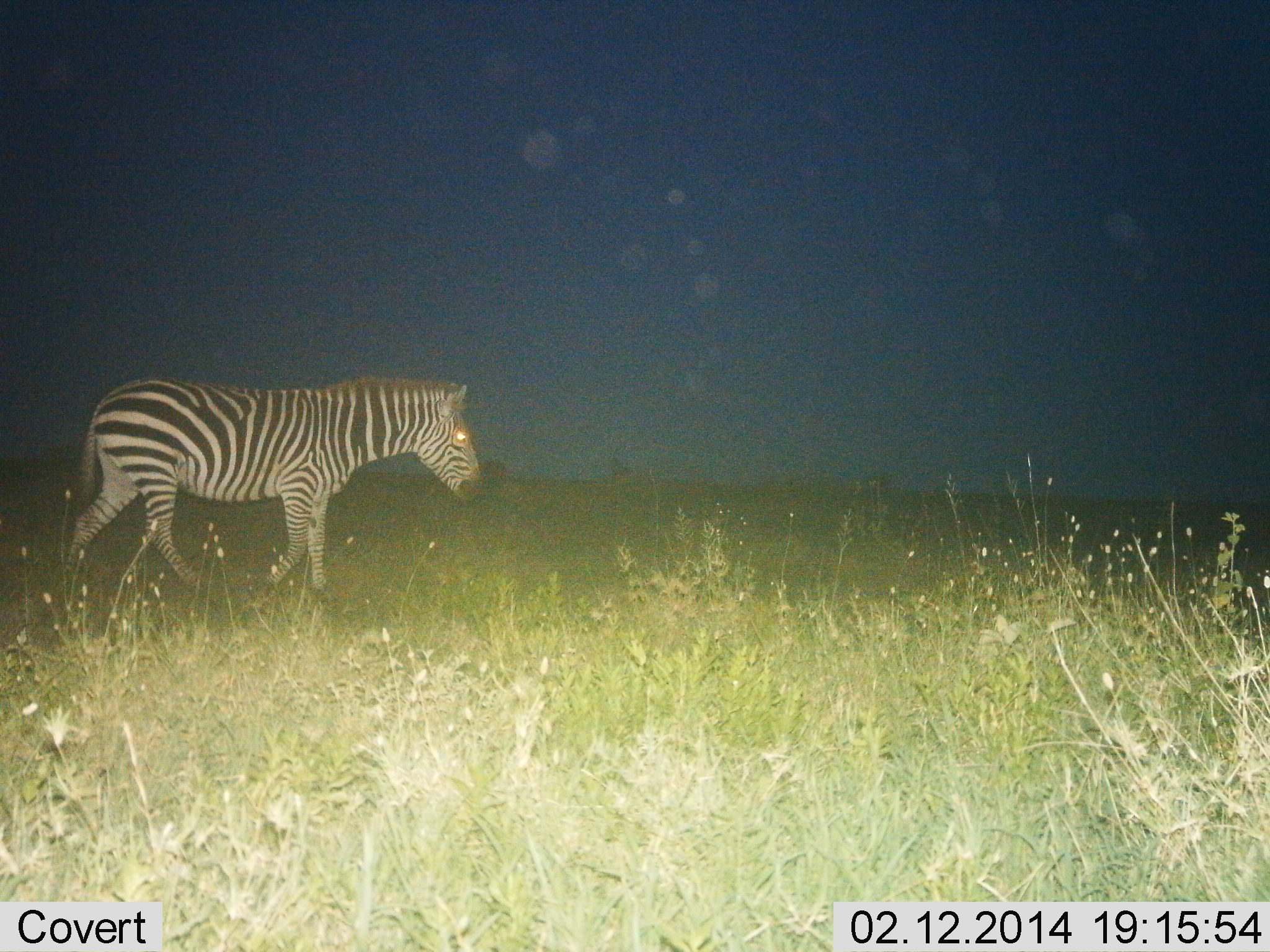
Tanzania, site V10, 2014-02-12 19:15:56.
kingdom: Animalia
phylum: Chordata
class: Mammalia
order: Perissodactyla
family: Equidae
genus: Equus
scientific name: Equus quagga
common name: plains zebra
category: zebra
Zebra (plains zebra) (Equus quagga), count 1. Behavior (volunteer vote fractions): standing 10%, resting 0%, moving 100%, interacting 0%. Young present (vote fraction): 0%. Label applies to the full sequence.